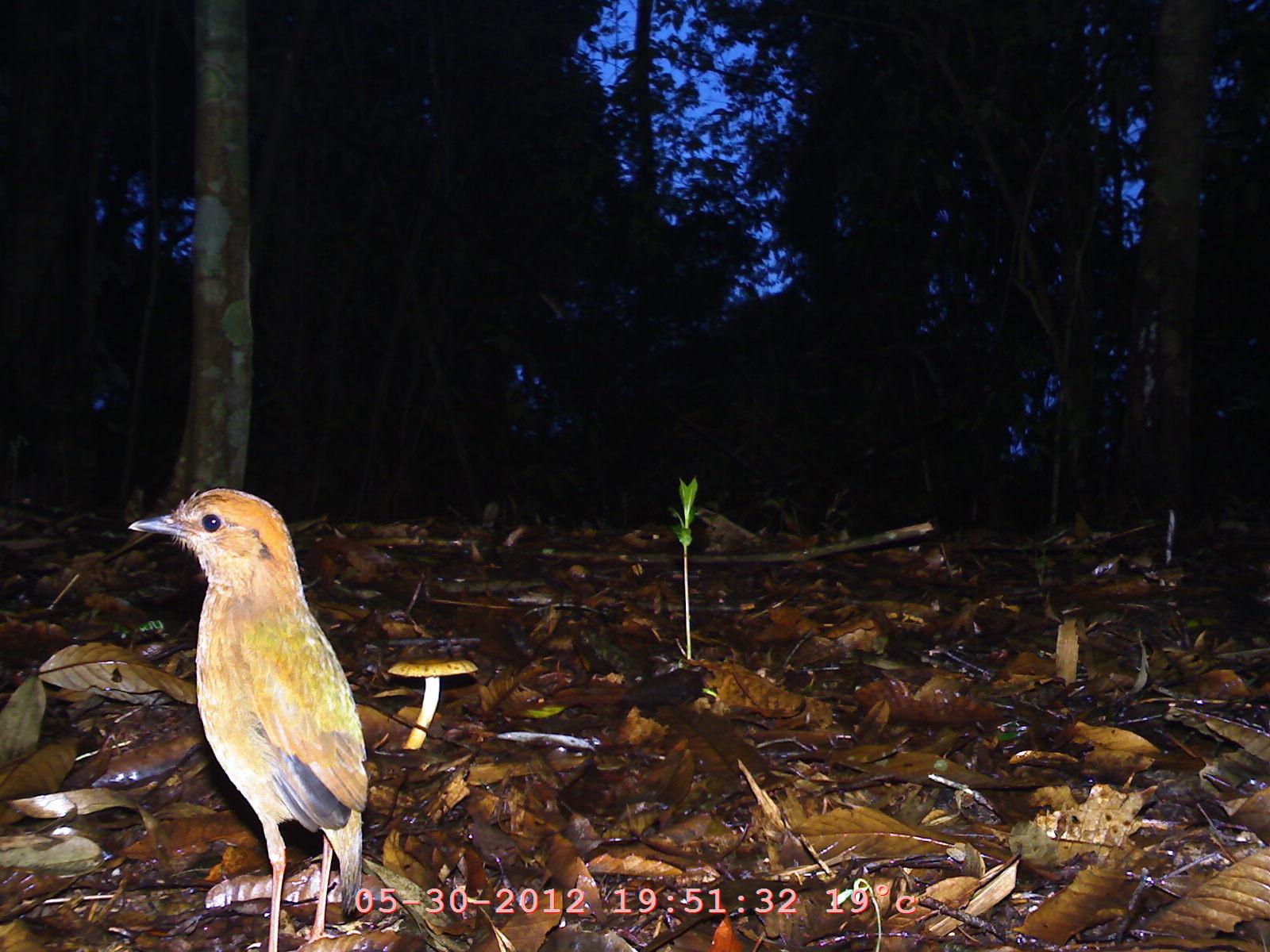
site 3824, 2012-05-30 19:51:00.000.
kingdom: Animalia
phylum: Chordata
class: Aves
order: Passeriformes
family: Muscicapidae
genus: Larvivora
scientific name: Larvivora cyane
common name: siberian blue robin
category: luscinia cyane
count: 1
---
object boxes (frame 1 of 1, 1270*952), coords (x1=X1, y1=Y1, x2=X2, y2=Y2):
luscinia cyane: (x1=120, y1=481, x2=374, y2=952)